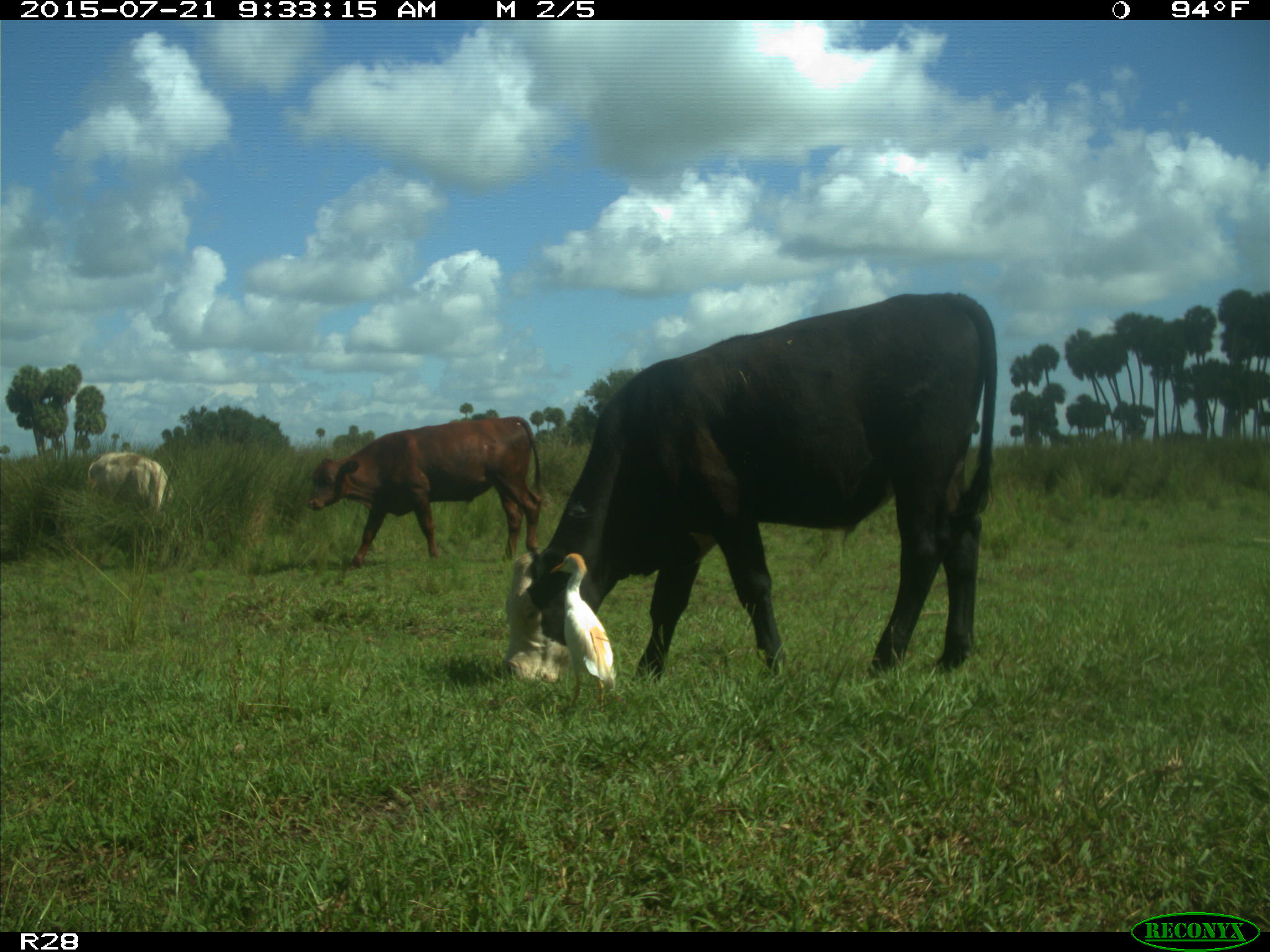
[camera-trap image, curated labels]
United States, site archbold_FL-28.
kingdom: Animalia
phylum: Chordata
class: Mammalia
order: Artiodactyla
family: Bovidae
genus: Bos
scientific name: Bos taurus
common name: domestic cow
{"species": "Bos taurus (domestic cow)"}